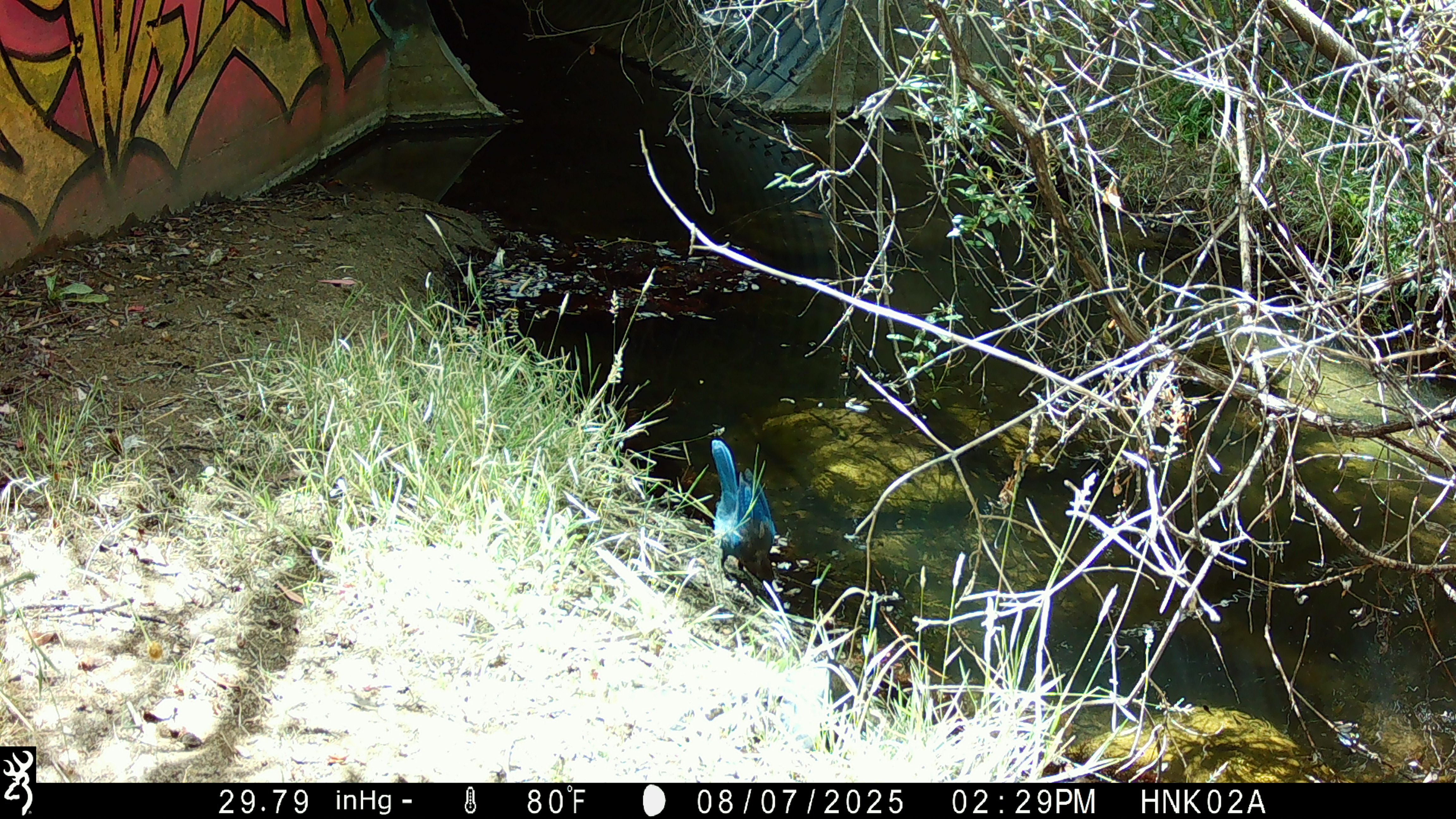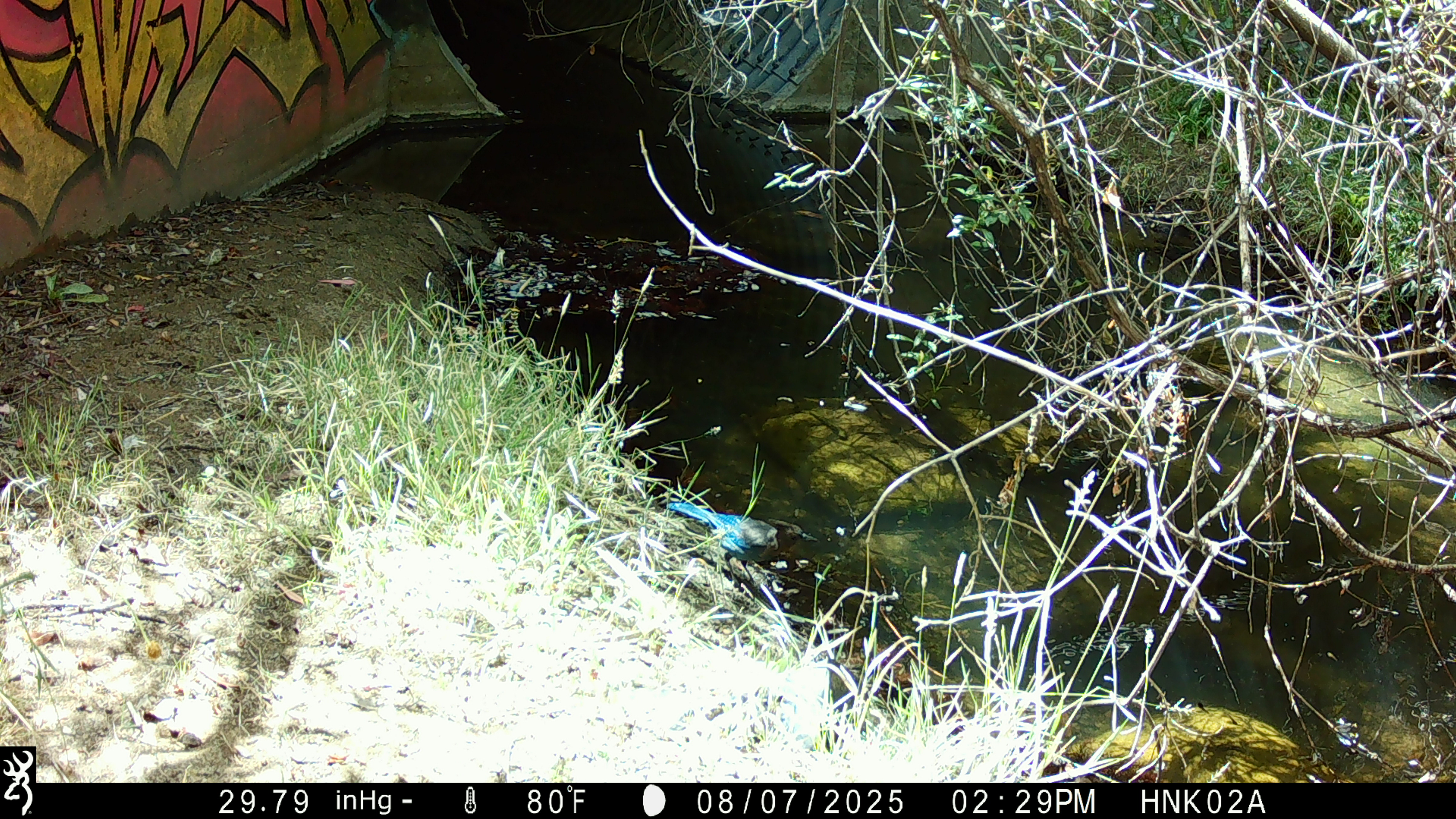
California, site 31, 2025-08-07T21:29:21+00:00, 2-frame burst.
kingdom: Animalia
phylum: Chordata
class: Aves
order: Passeriformes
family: Corvidae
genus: Cyanocitta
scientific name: Cyanocitta stelleri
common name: steller's jay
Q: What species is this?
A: Steller's jay (Cyanocitta stelleri).